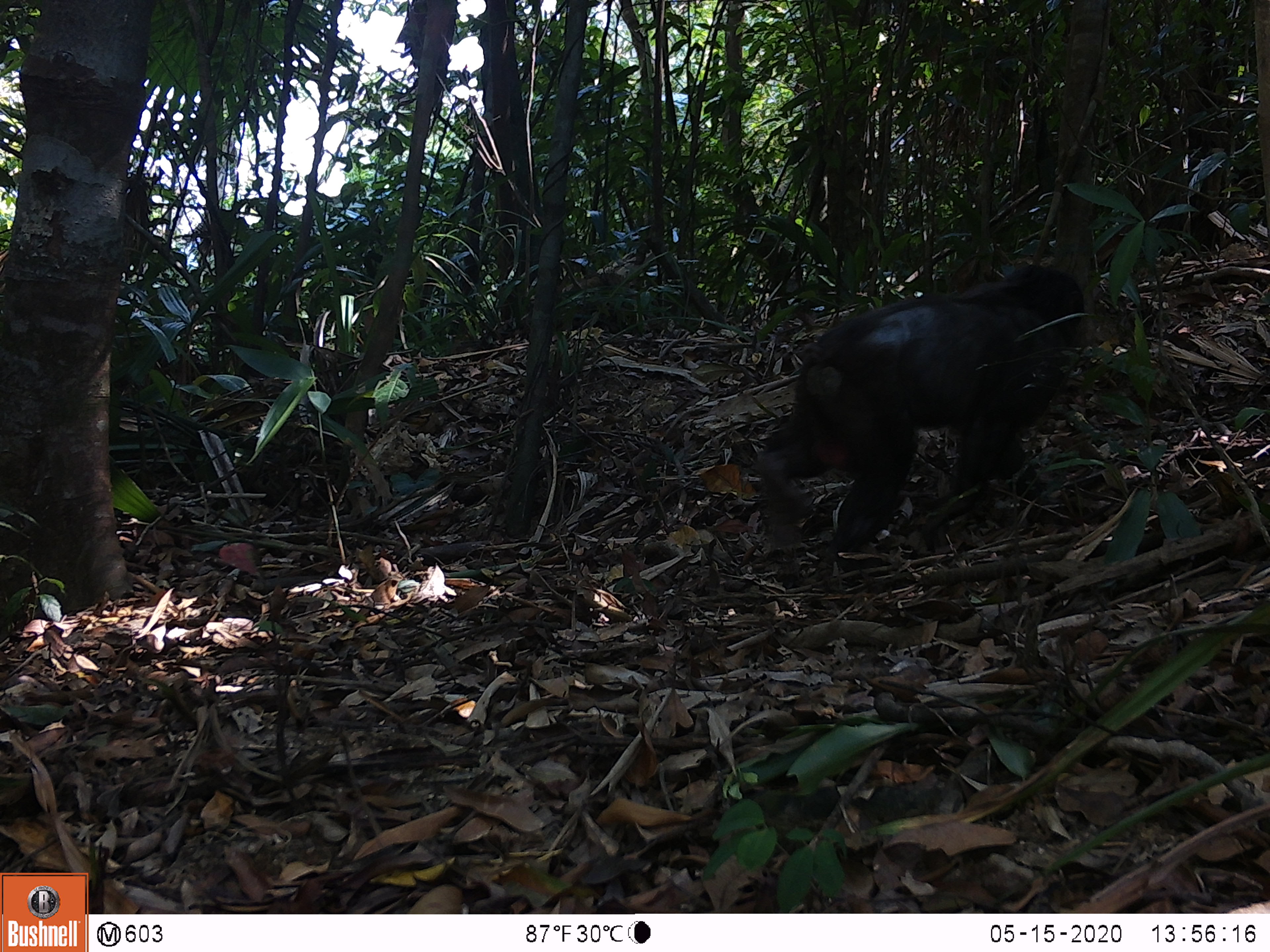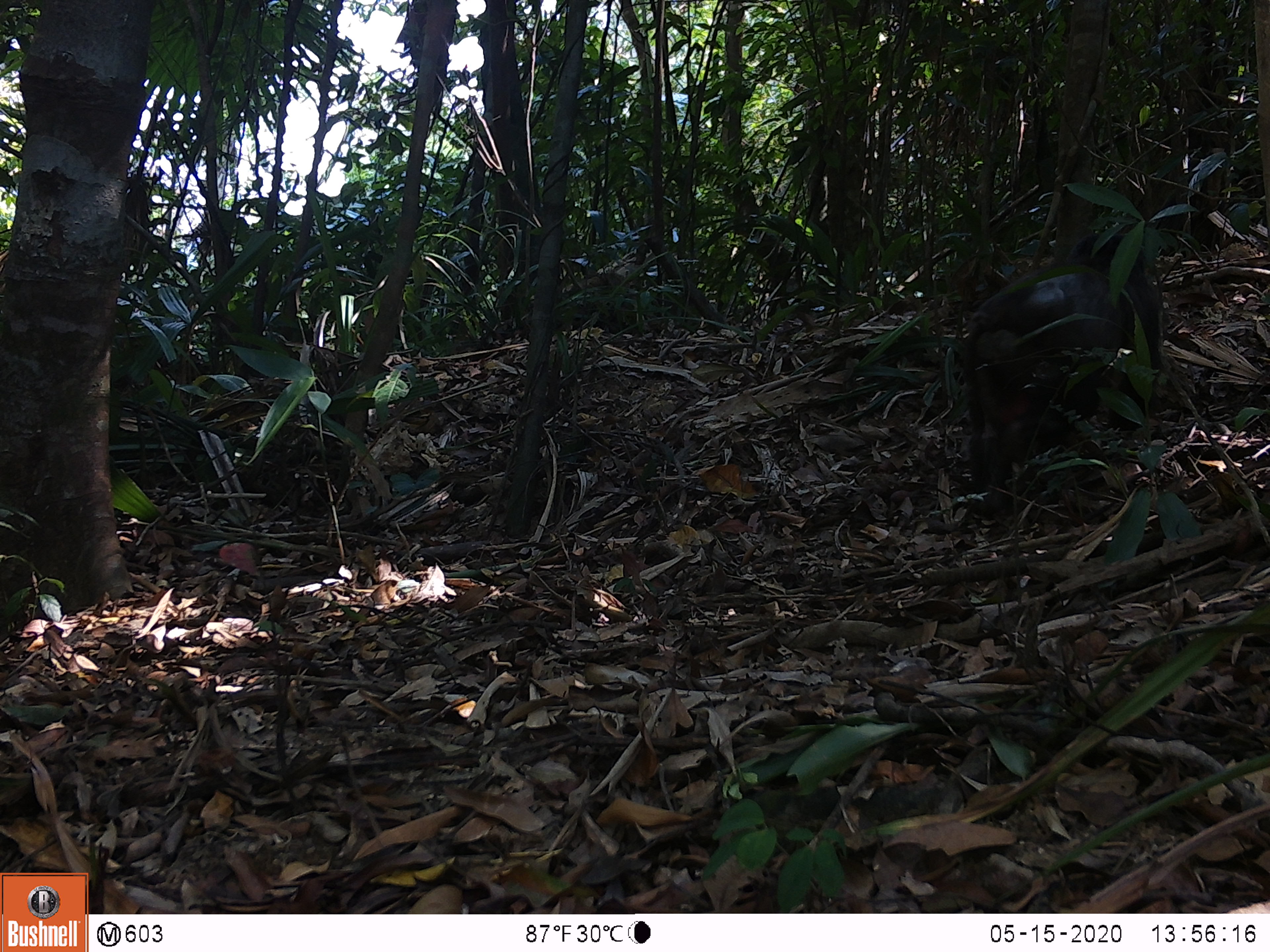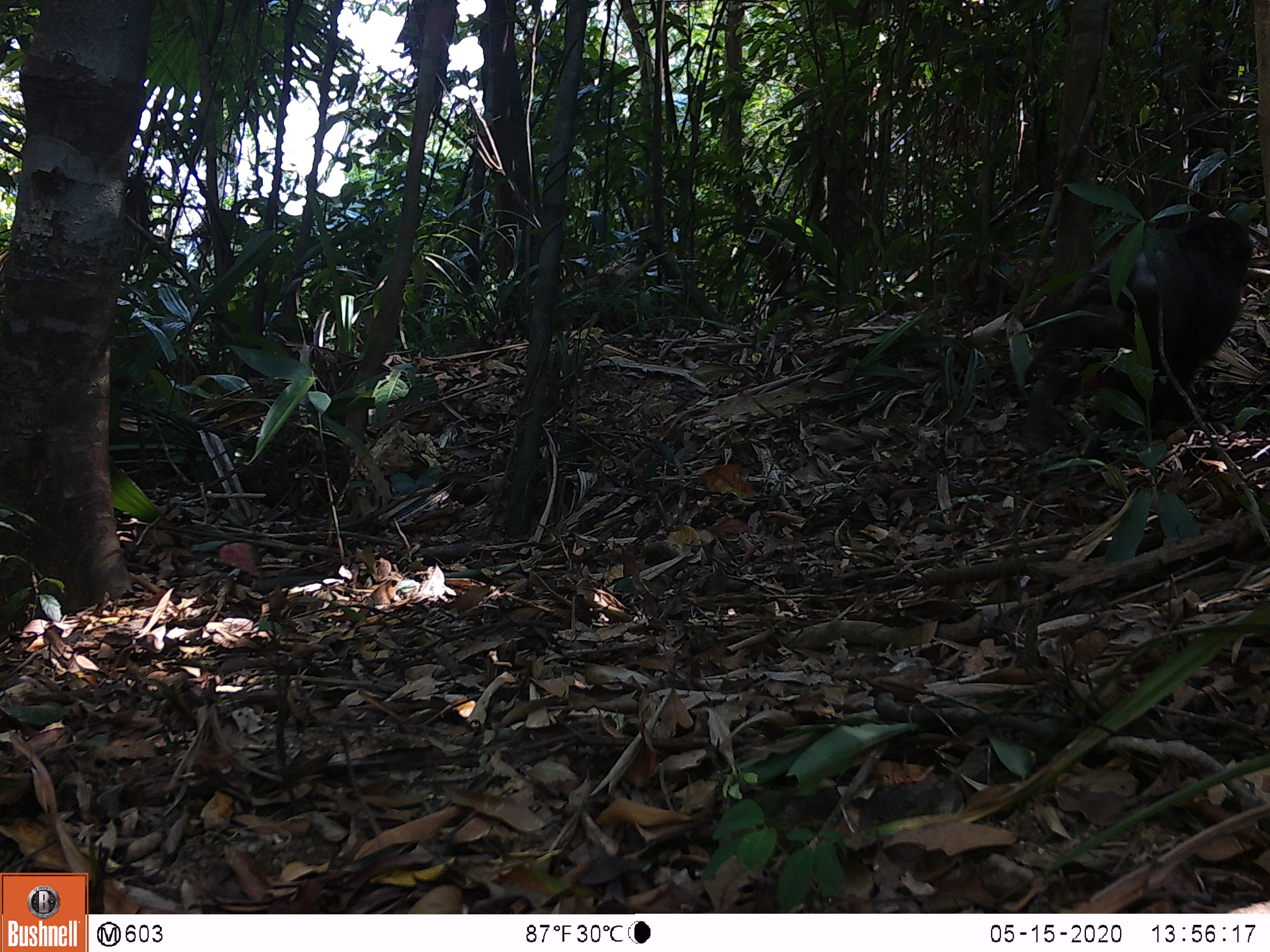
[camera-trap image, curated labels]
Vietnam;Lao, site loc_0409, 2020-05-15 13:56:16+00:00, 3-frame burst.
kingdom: Animalia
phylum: Chordata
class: Mammalia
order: Primates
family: Cercopithecidae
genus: Macaca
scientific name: Macaca arctoides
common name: stump-tailed macaque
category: stump tailed macaque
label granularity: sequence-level